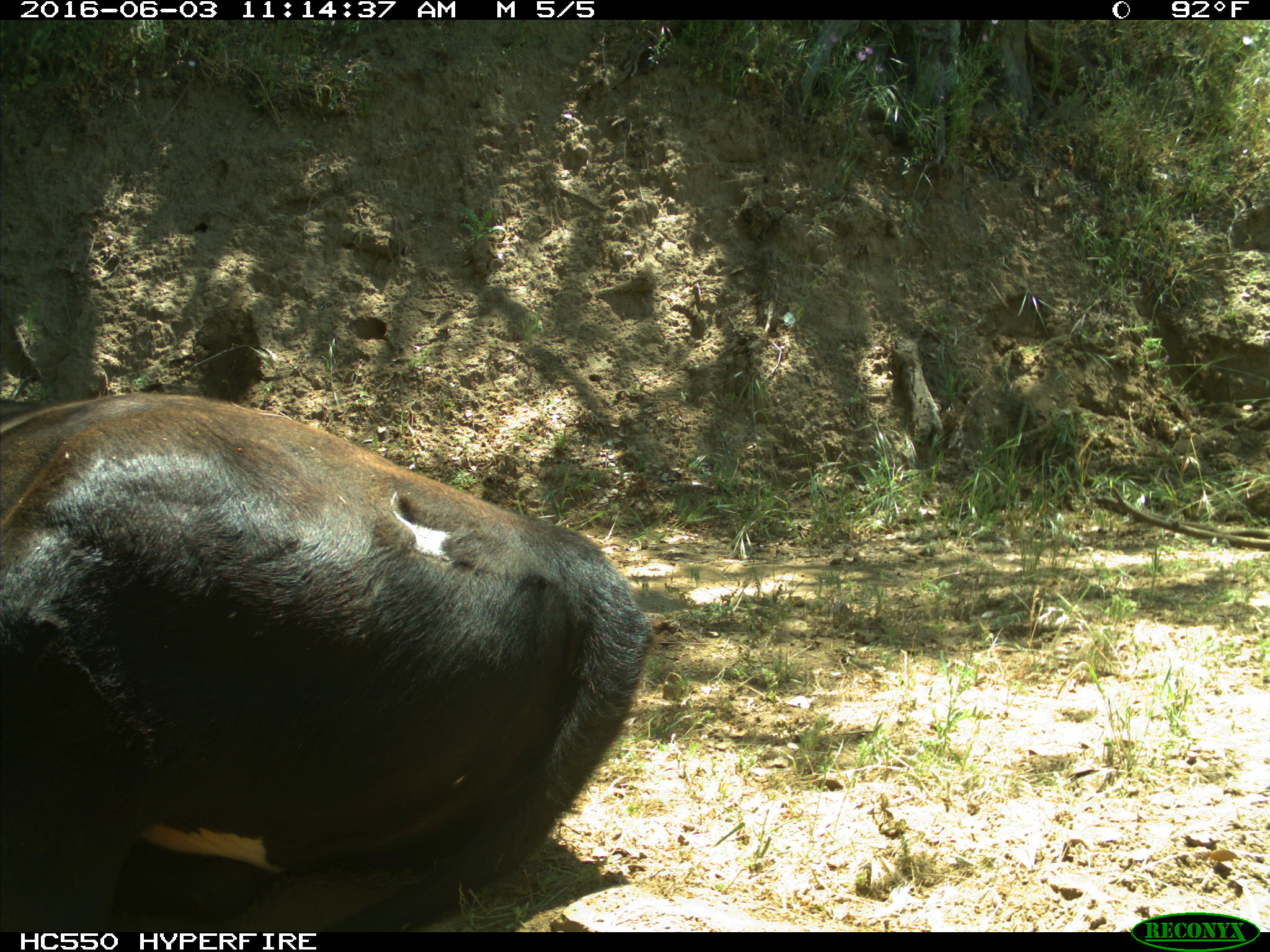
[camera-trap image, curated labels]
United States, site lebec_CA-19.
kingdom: Animalia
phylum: Chordata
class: Mammalia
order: Artiodactyla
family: Bovidae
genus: Bos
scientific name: Bos taurus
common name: domestic cow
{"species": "Bos taurus (domestic cow)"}